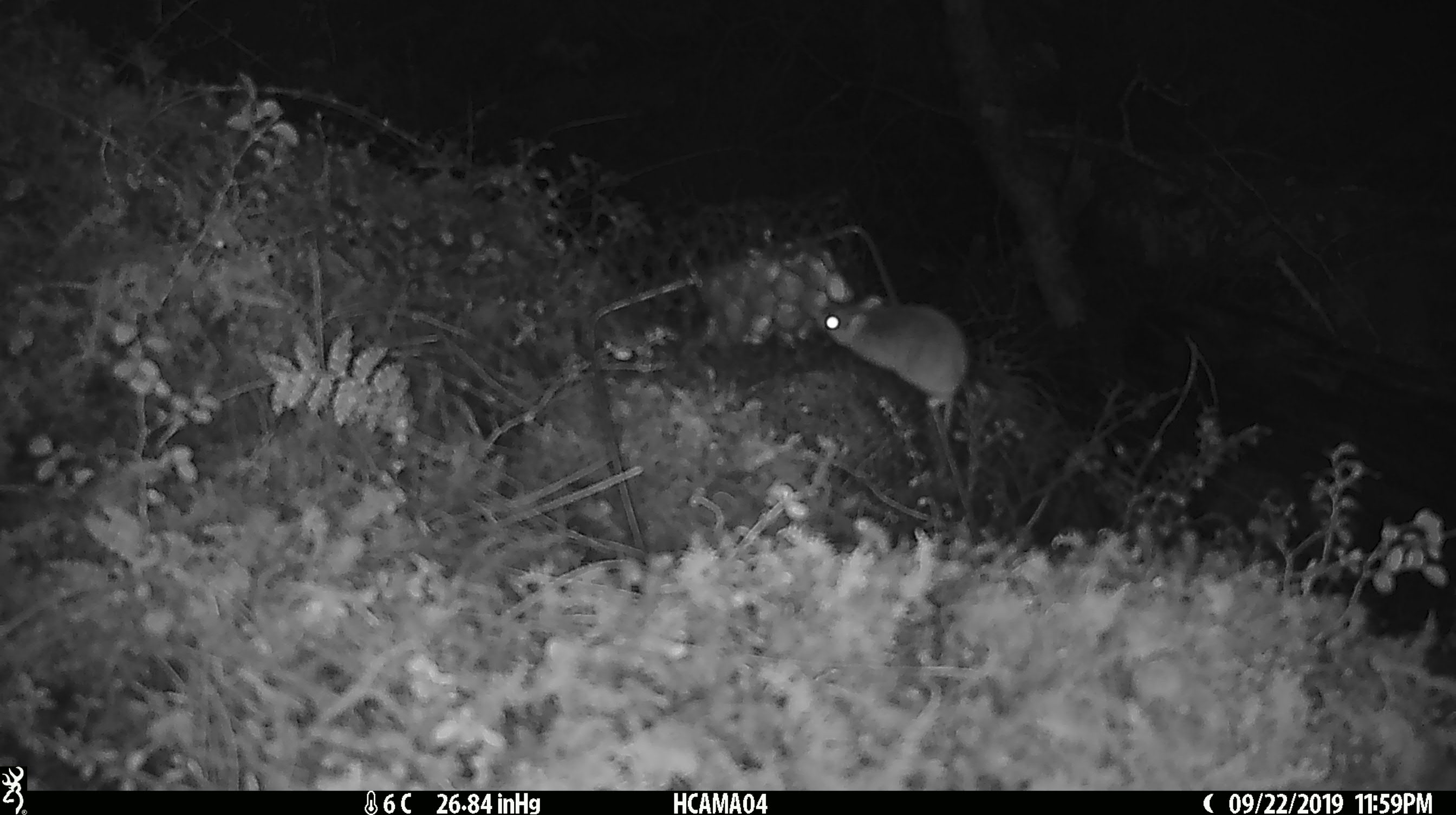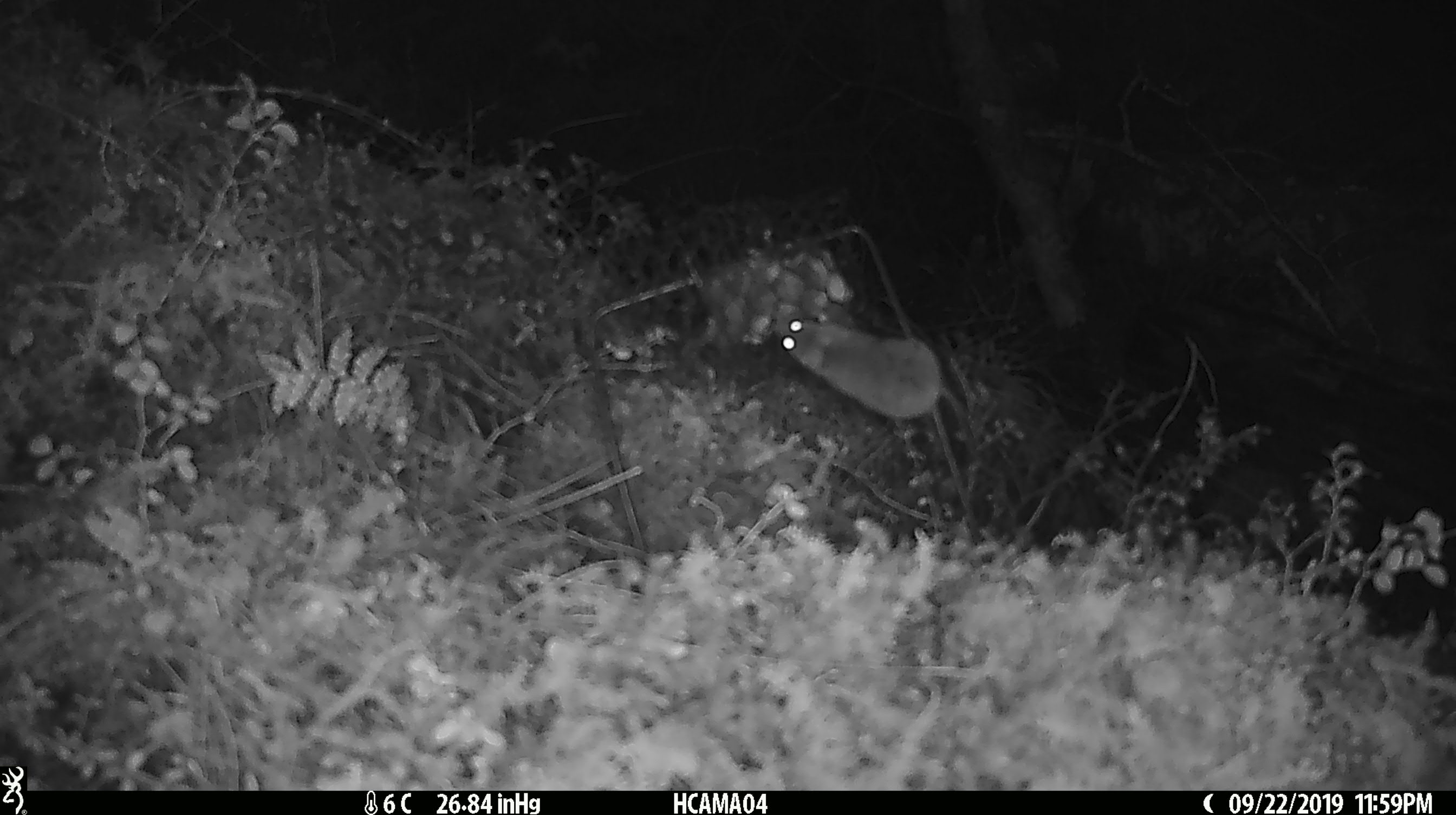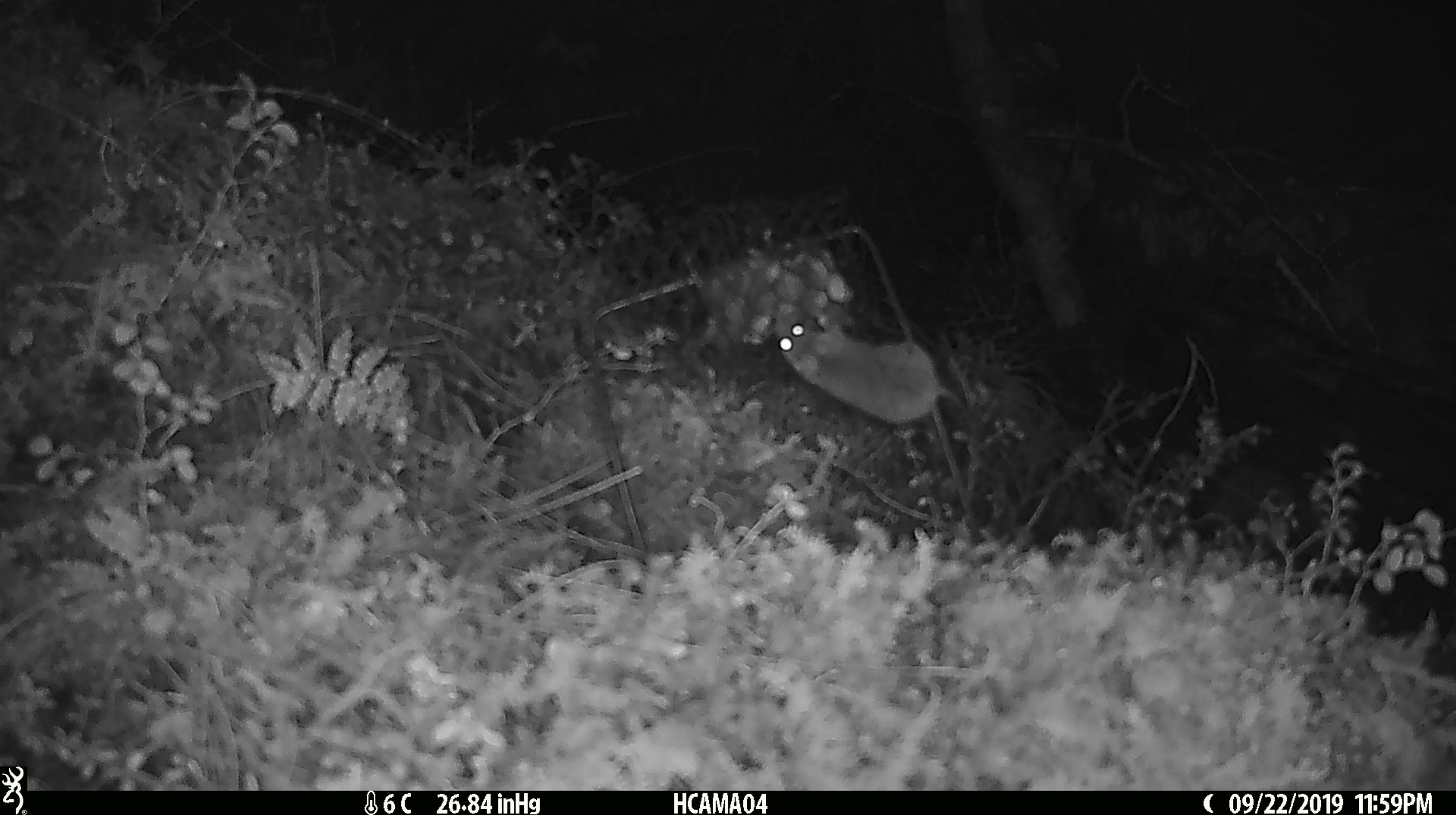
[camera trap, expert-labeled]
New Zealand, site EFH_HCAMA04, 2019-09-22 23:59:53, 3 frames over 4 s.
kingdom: Animalia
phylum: Chordata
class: Mammalia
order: Rodentia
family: Muridae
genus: Mus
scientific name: Mus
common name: mouse